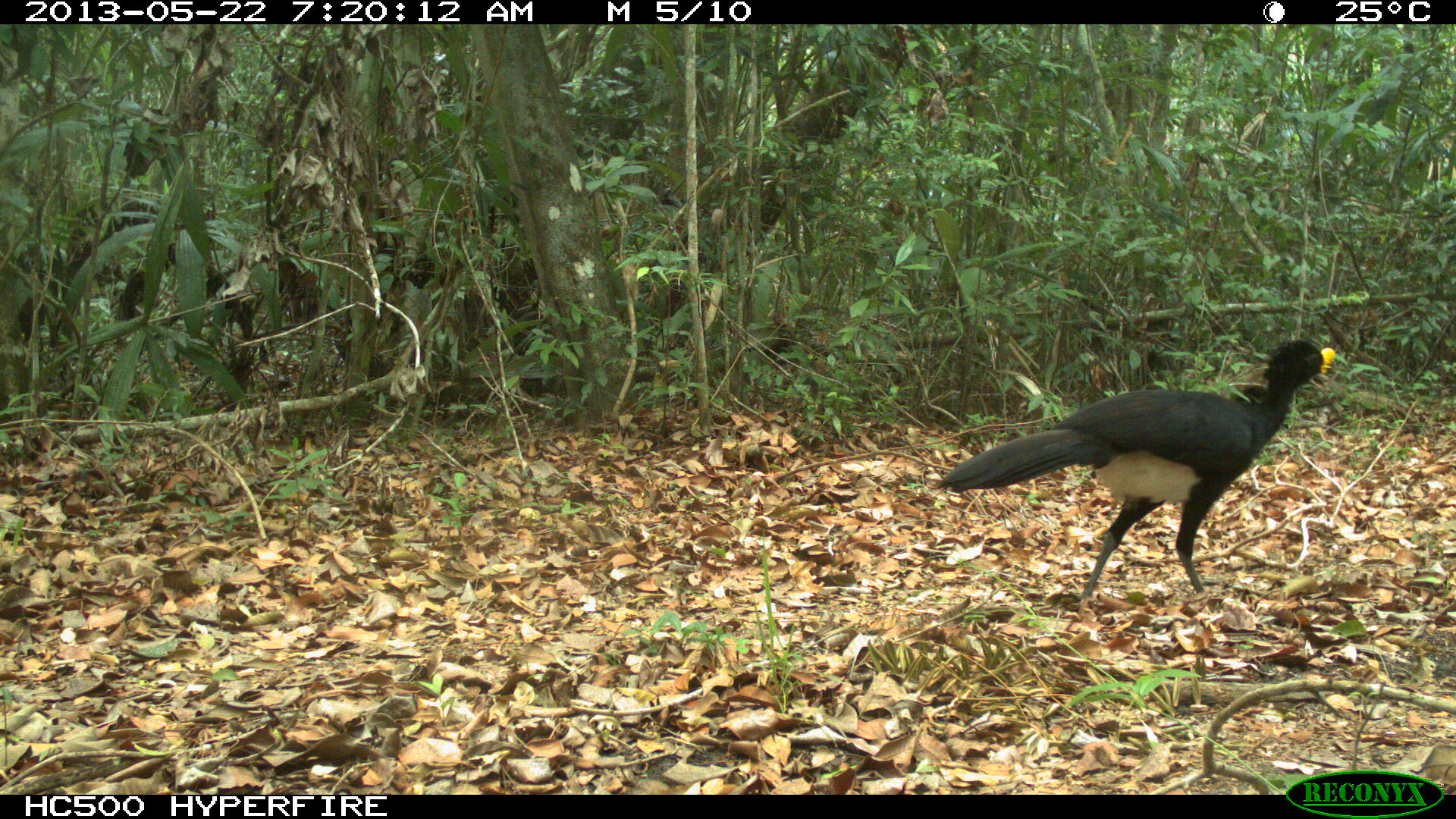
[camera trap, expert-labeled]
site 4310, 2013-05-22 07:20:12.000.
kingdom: Animalia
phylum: Chordata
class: Aves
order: Galliformes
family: Cracidae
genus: Crax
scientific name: Crax rubra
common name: great curassow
Crax rubra (great curassow), count 1, sex male.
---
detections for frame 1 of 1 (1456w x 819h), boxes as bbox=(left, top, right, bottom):
crax rubra: bbox=(935, 338, 1337, 601)